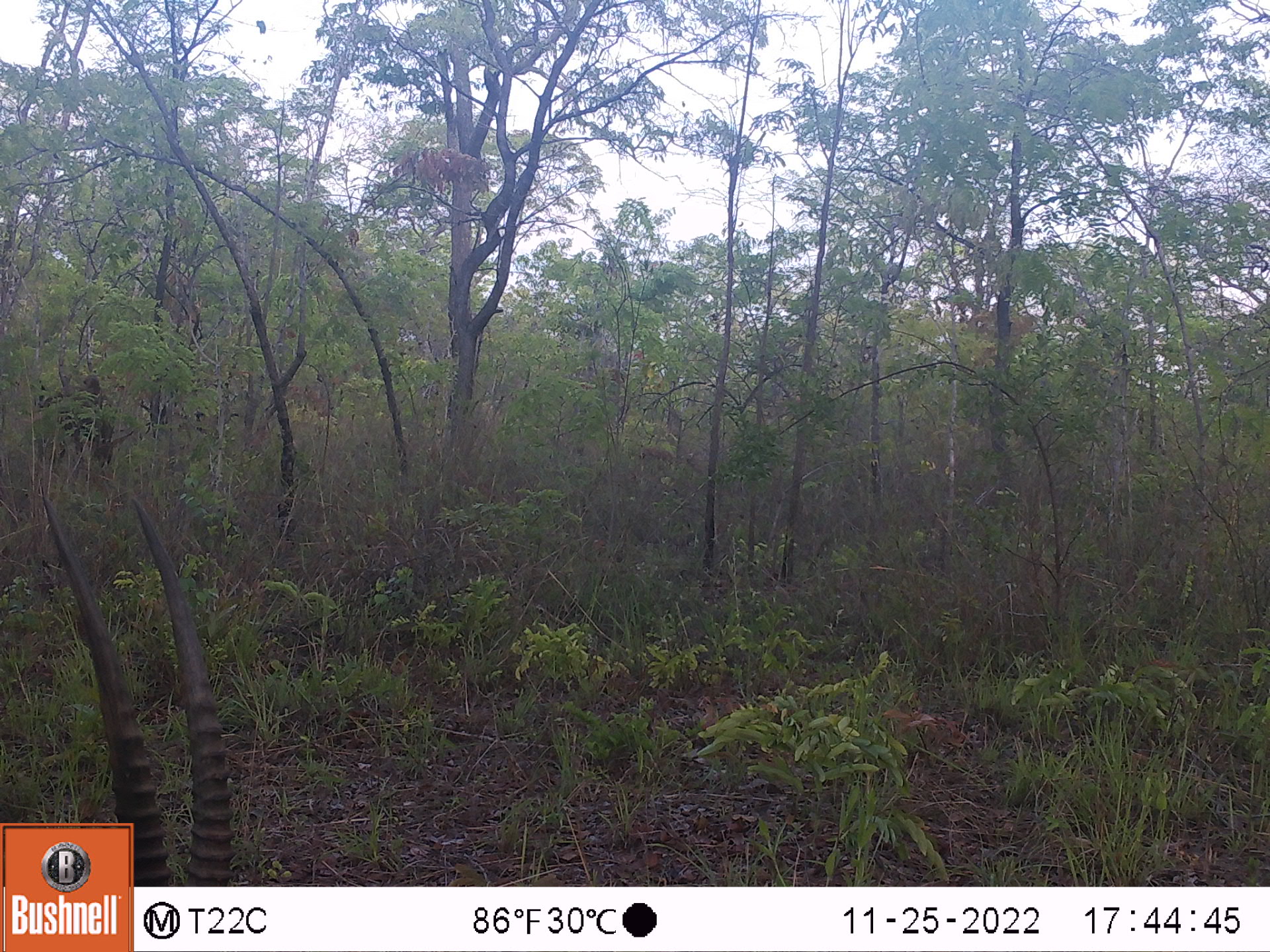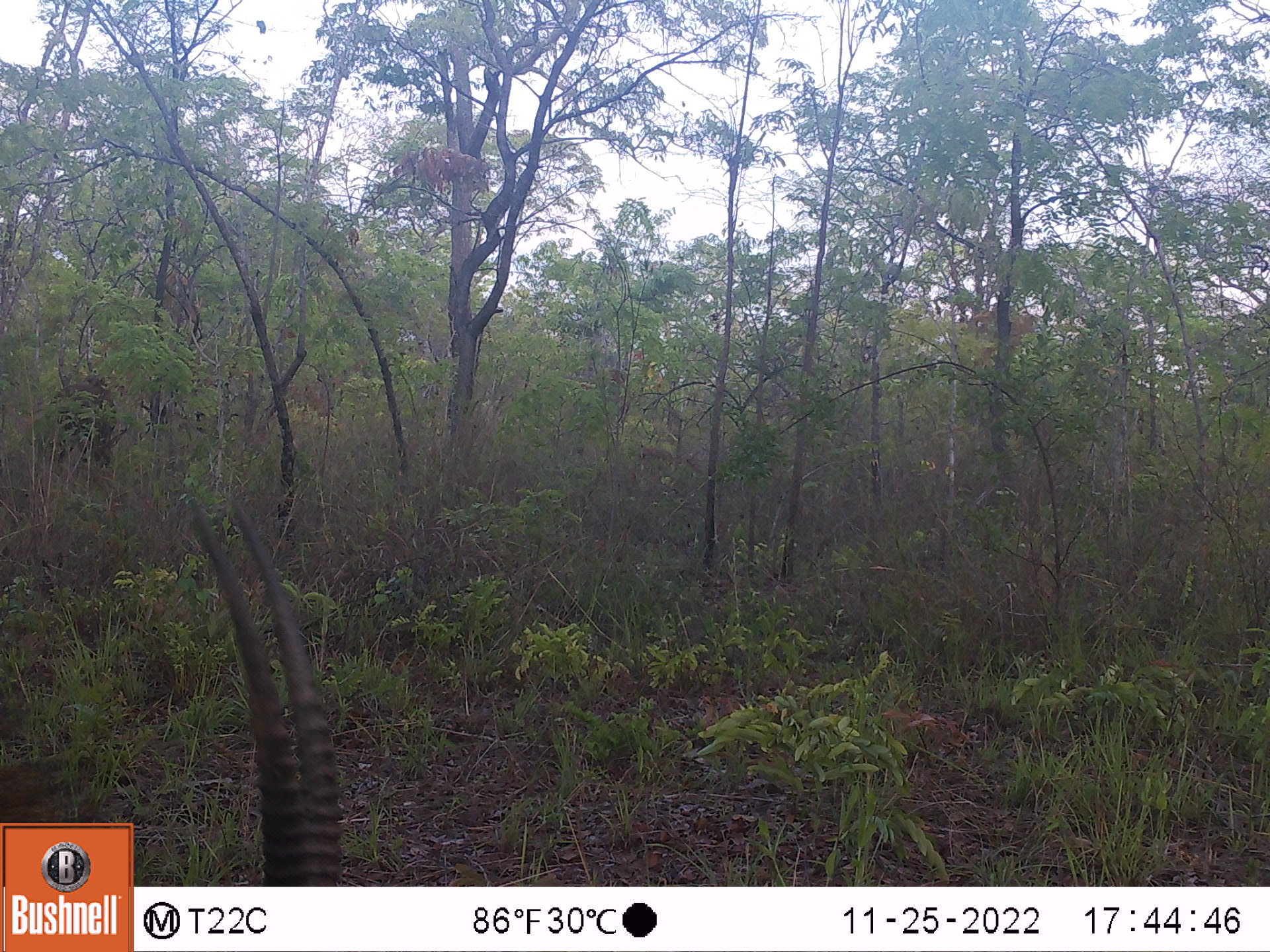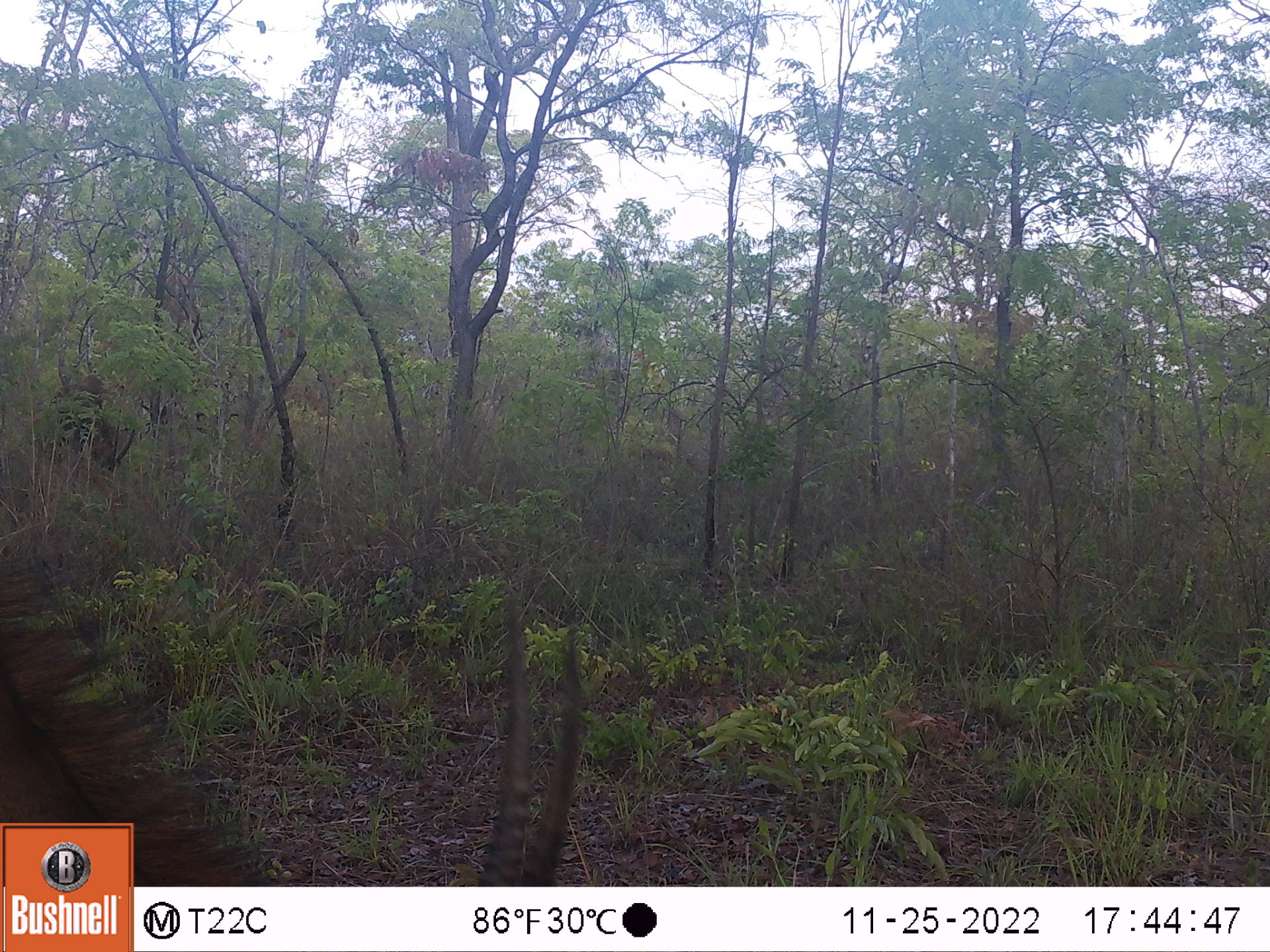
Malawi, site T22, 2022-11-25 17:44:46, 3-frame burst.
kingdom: Animalia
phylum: Chordata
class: Mammalia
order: Artiodactyla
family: Bovidae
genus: Hippotragus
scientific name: Hippotragus niger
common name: sable antelope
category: sable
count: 1